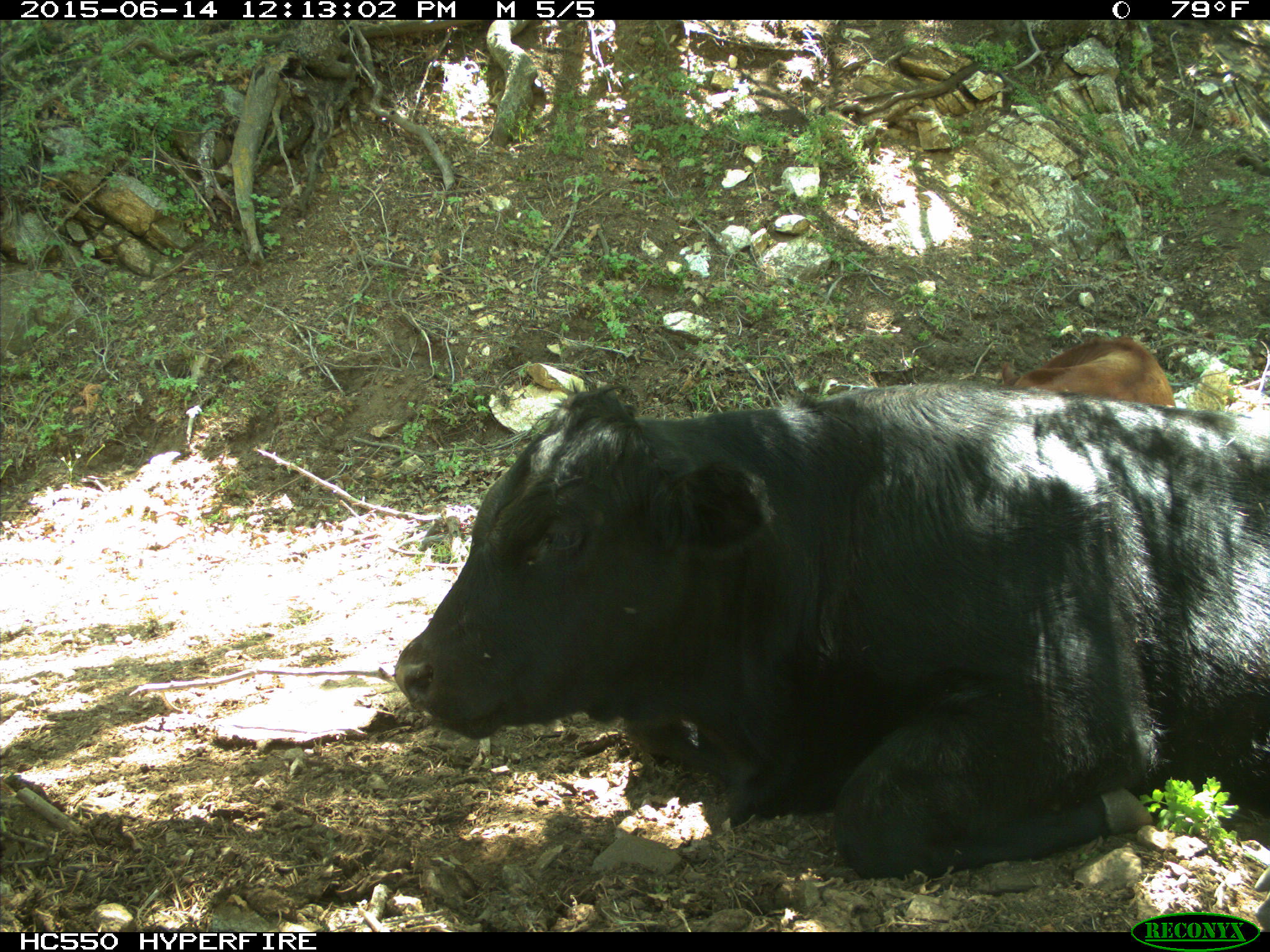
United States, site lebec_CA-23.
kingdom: Animalia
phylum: Chordata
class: Mammalia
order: Artiodactyla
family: Bovidae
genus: Bos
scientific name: Bos taurus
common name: domestic cow